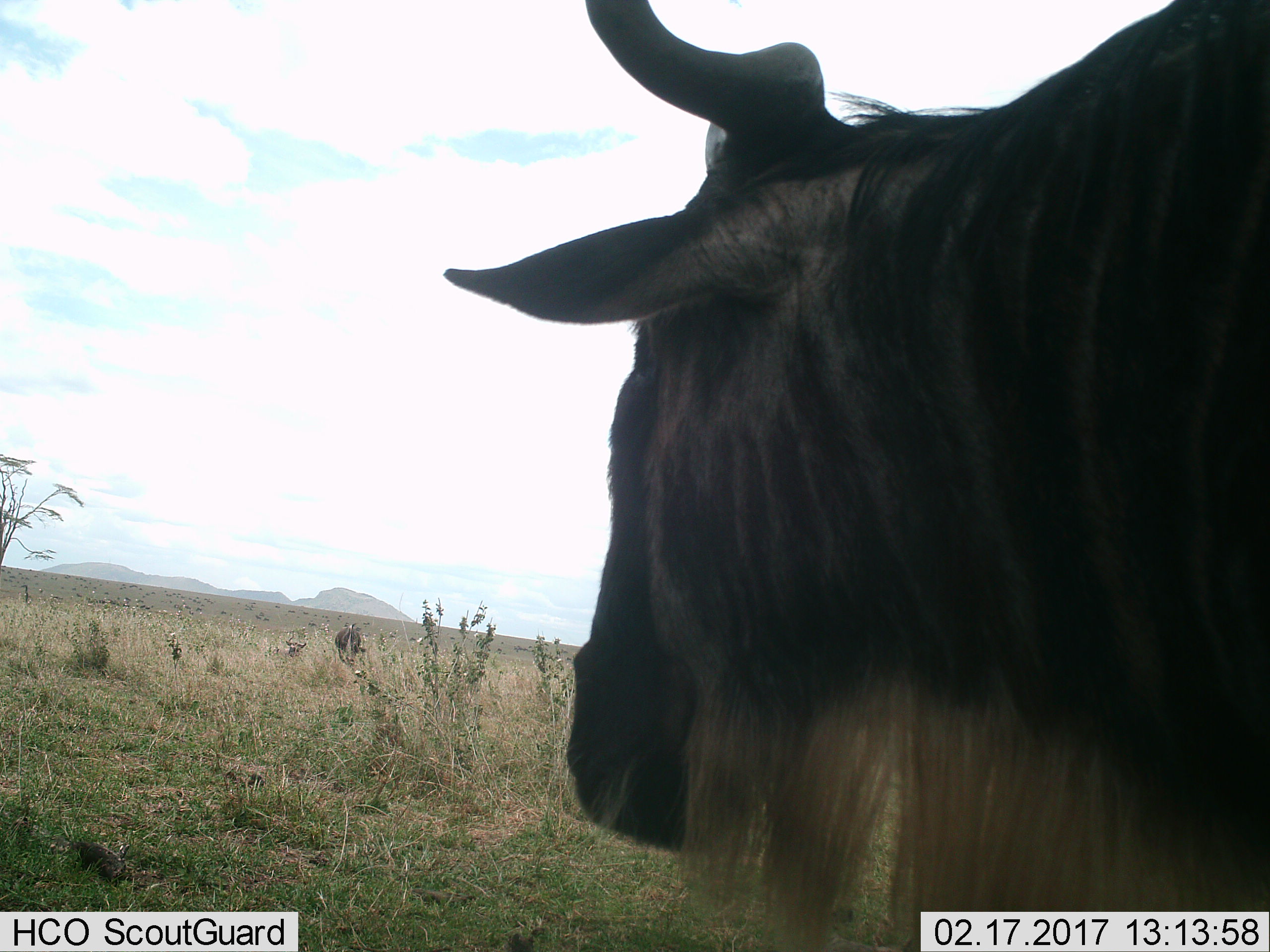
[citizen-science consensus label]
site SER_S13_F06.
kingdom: Animalia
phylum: Chordata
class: Mammalia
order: Artiodactyla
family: Bovidae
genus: Connochaetes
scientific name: Connochaetes taurinus taurinus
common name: blue wildebeest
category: wildebeestblue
Wildebeestblue (blue wildebeest) (Connochaetes taurinus taurinus), count 3. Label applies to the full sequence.